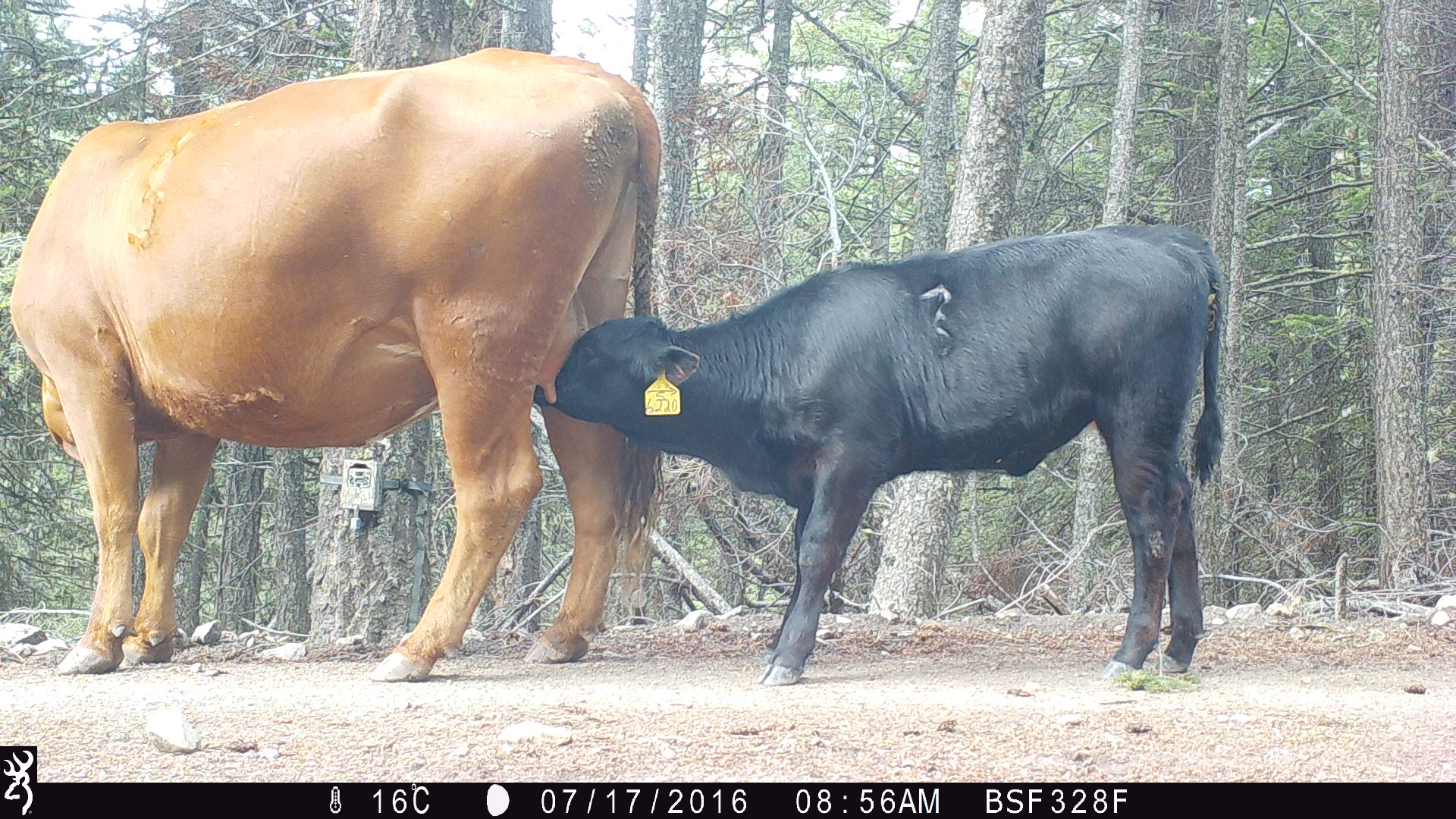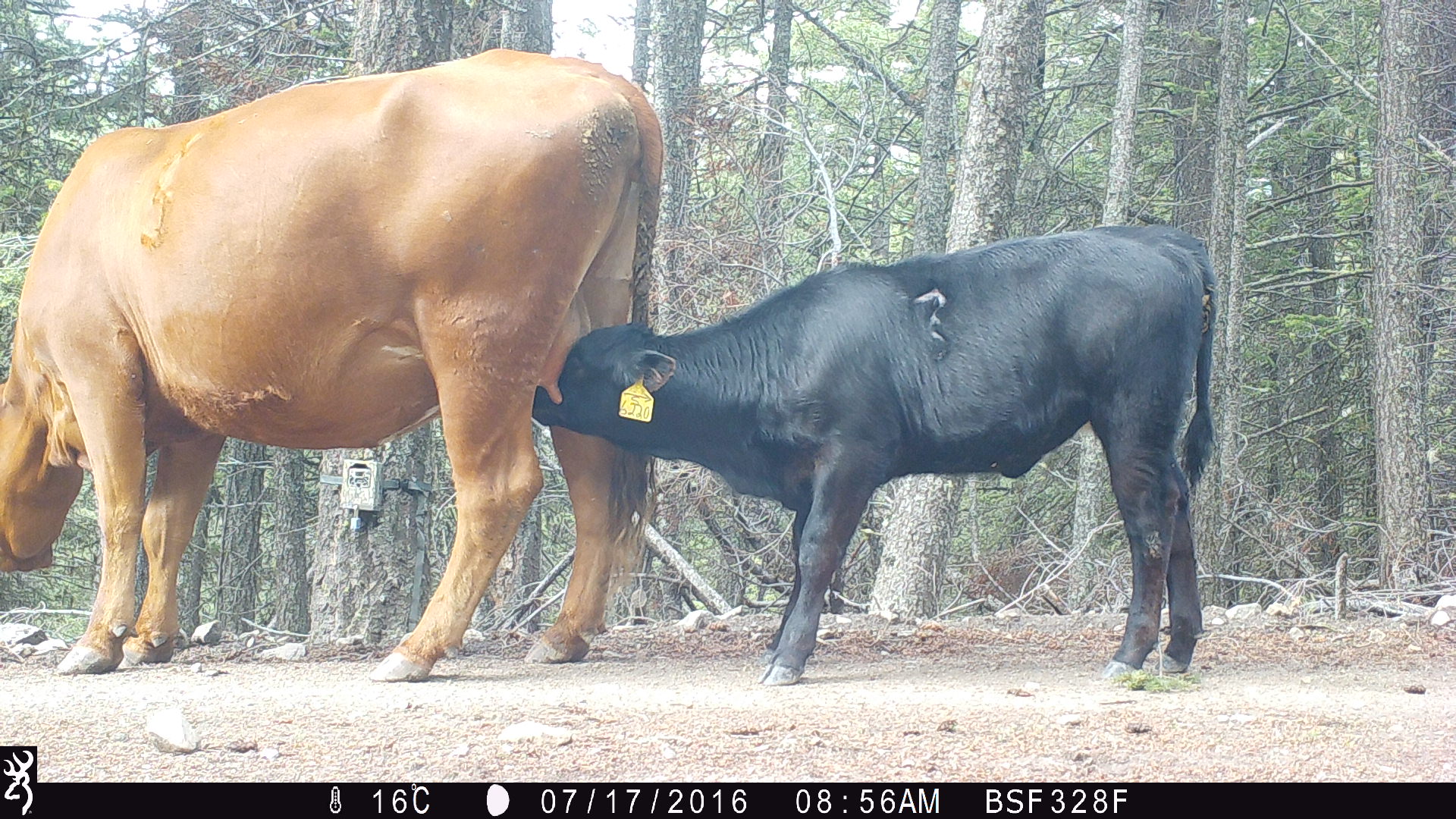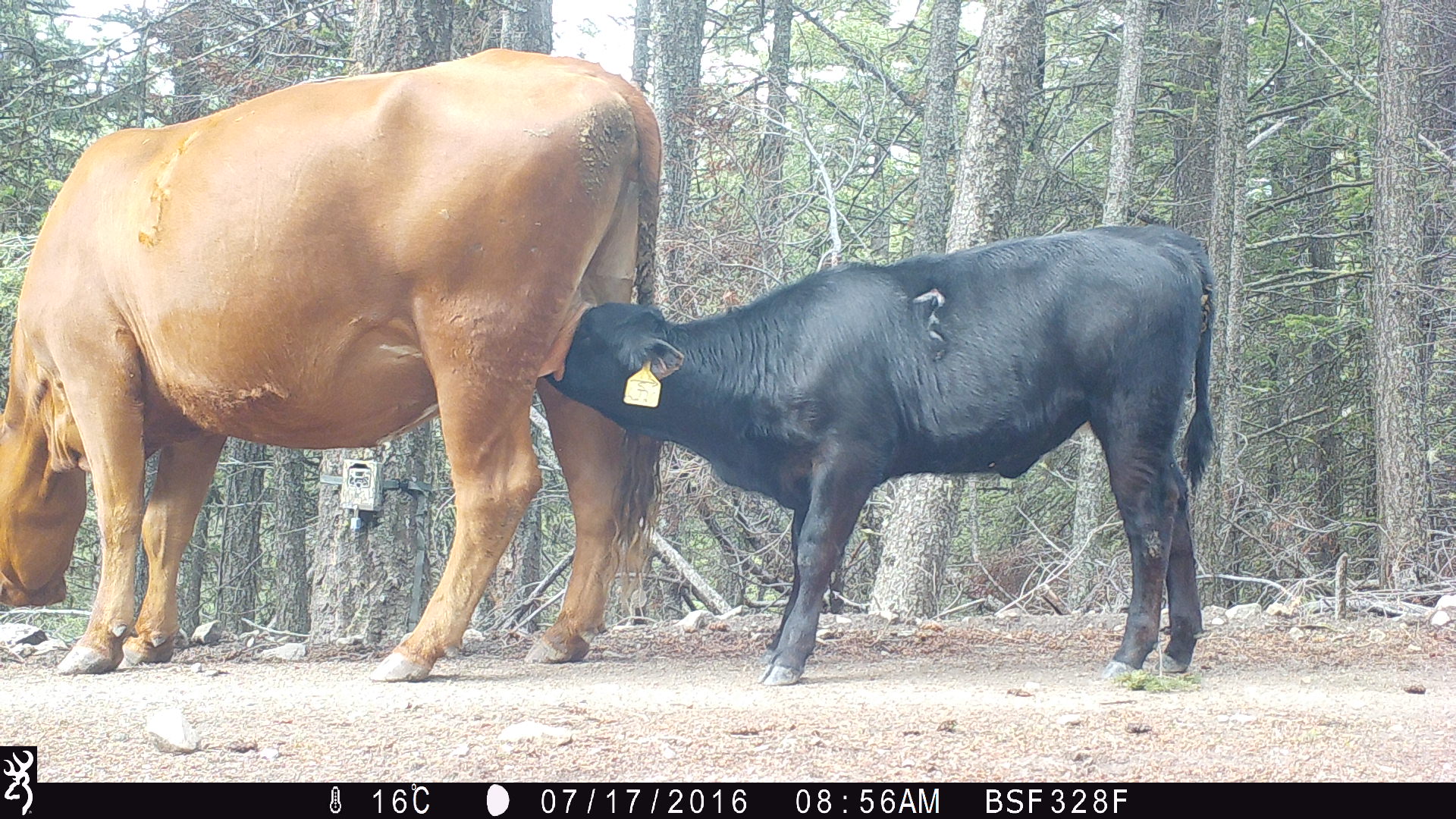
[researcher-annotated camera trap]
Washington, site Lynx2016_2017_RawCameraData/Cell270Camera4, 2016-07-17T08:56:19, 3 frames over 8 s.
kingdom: Animalia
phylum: Chordata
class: Mammalia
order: Artiodactyla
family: Bovidae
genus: Bos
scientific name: Bos taurus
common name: domestic cattle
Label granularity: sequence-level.